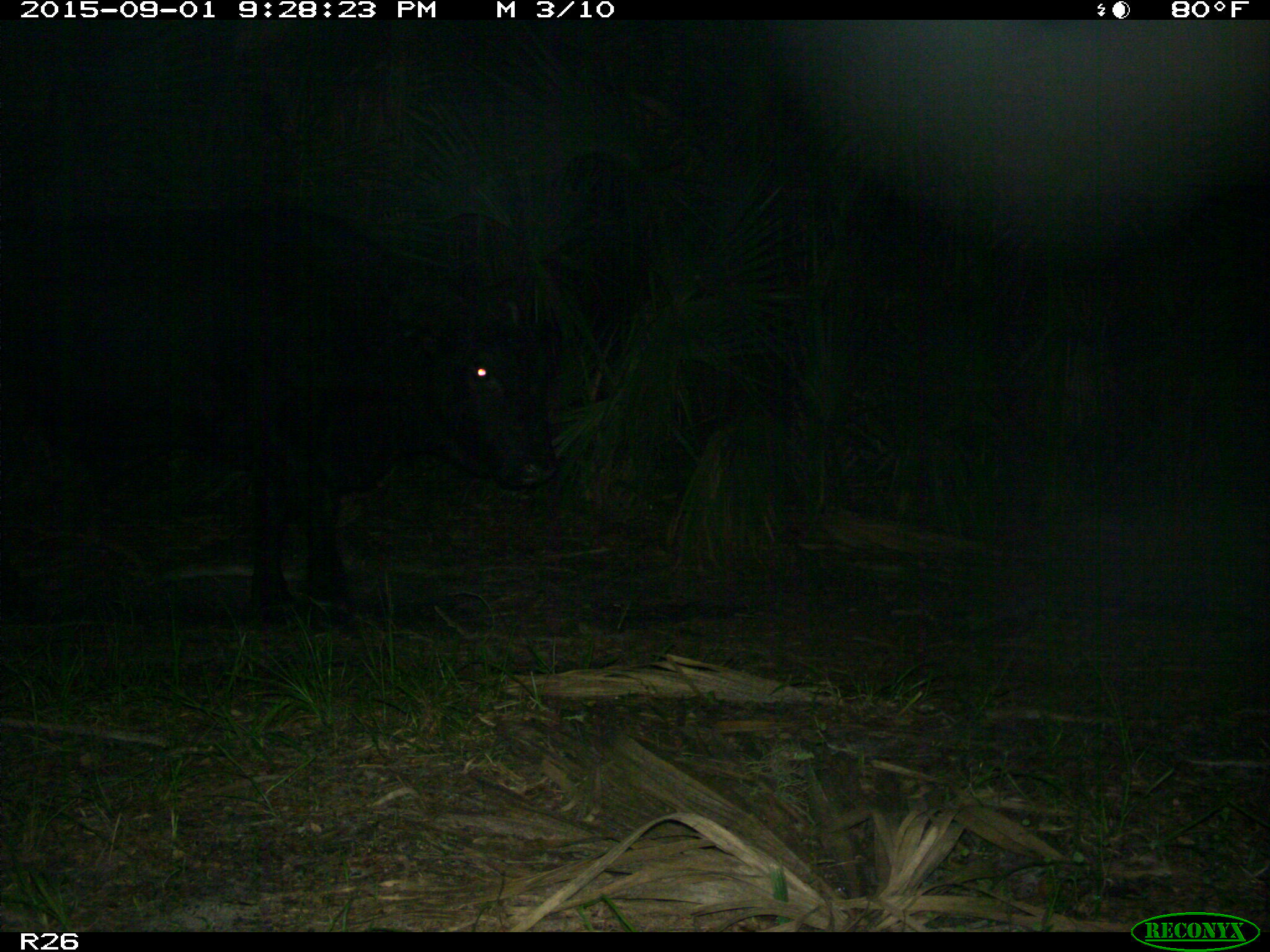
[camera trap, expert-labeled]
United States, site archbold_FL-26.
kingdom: Animalia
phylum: Chordata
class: Mammalia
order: Artiodactyla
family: Bovidae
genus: Bos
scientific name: Bos taurus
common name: domestic cow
Bos taurus (domestic cow).